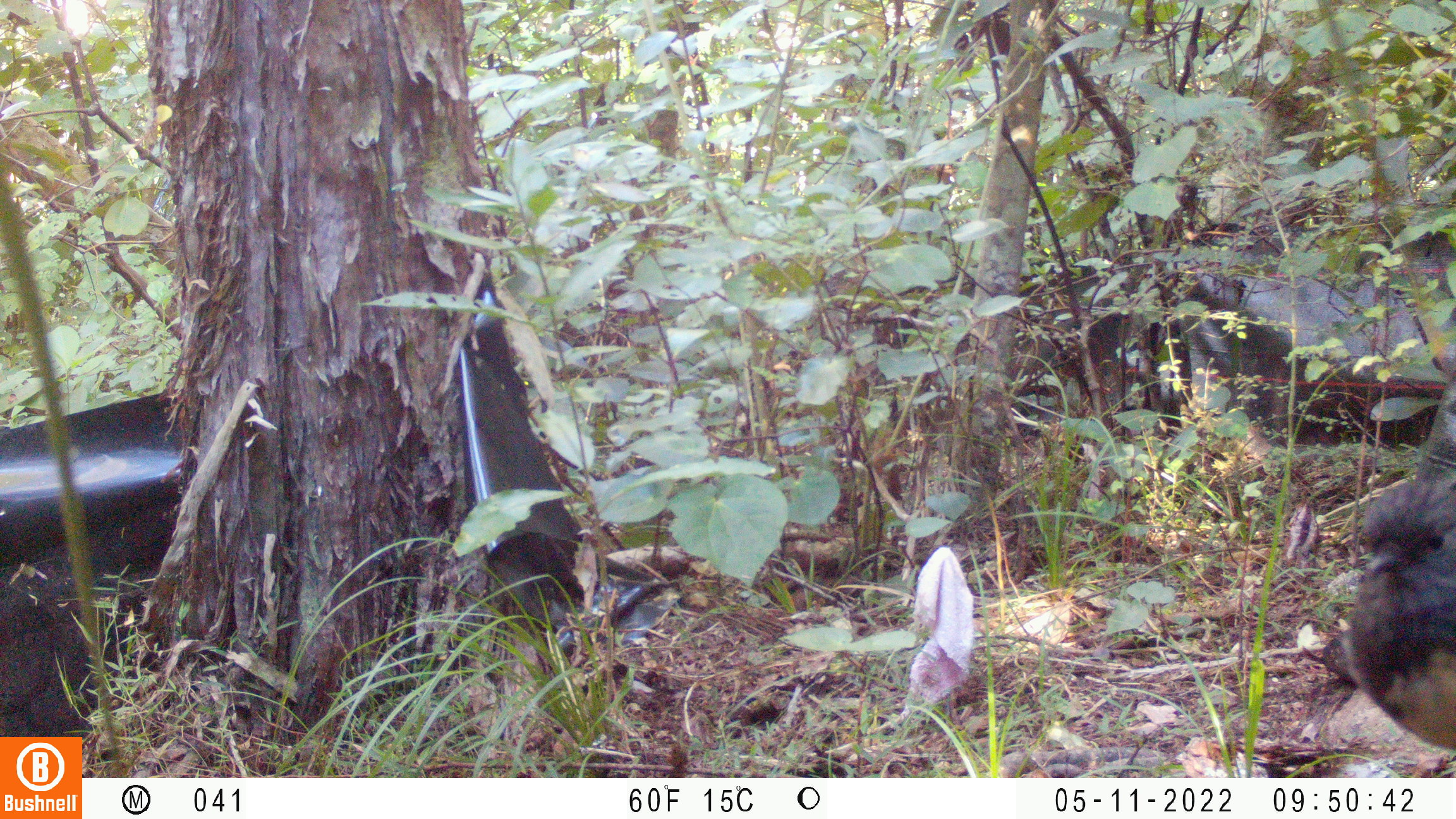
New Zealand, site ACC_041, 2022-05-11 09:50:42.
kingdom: Animalia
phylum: Chordata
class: Aves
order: Passeriformes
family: Petroicidae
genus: Petroica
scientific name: Petroica australis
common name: new zealand robin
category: robin